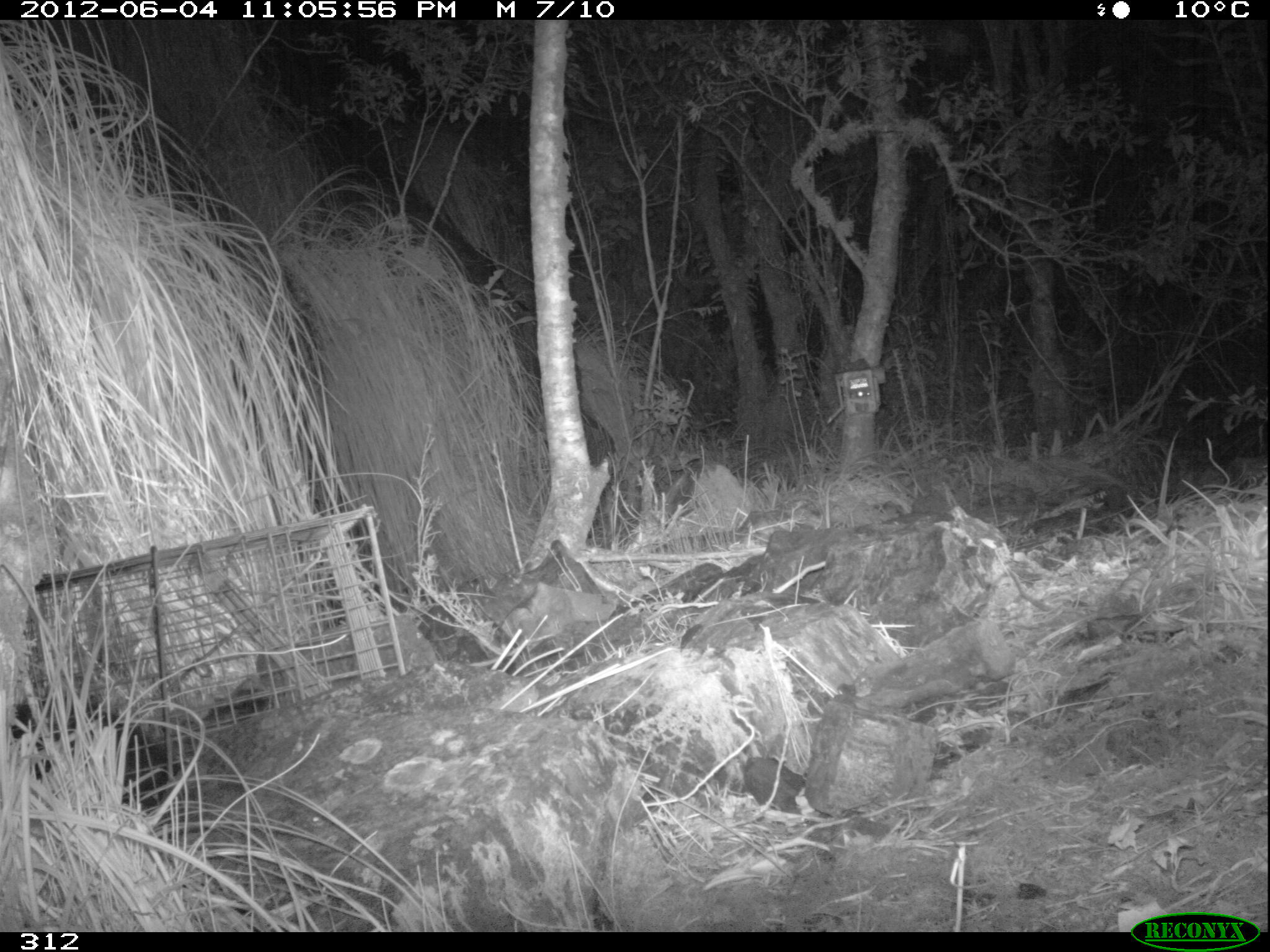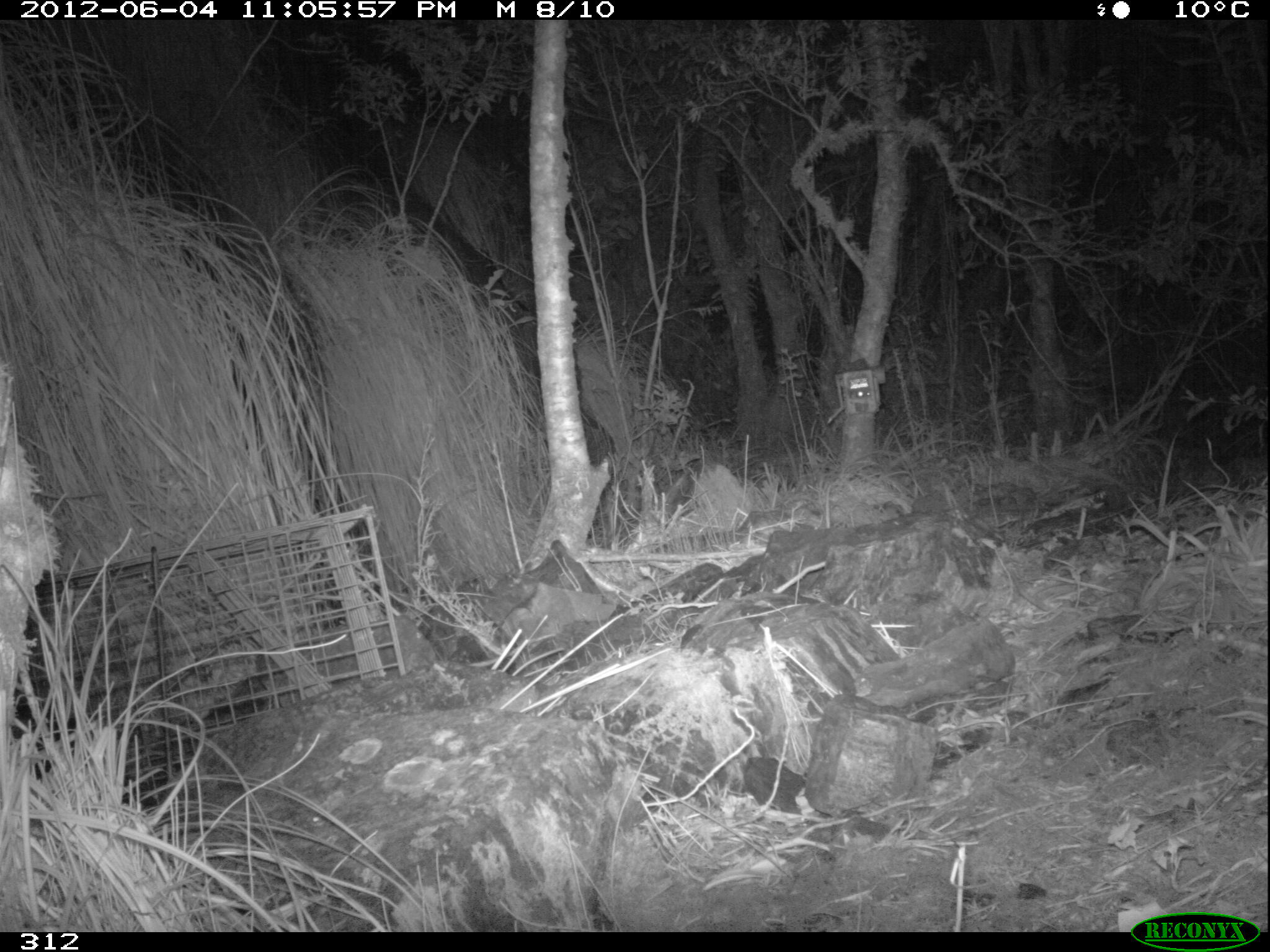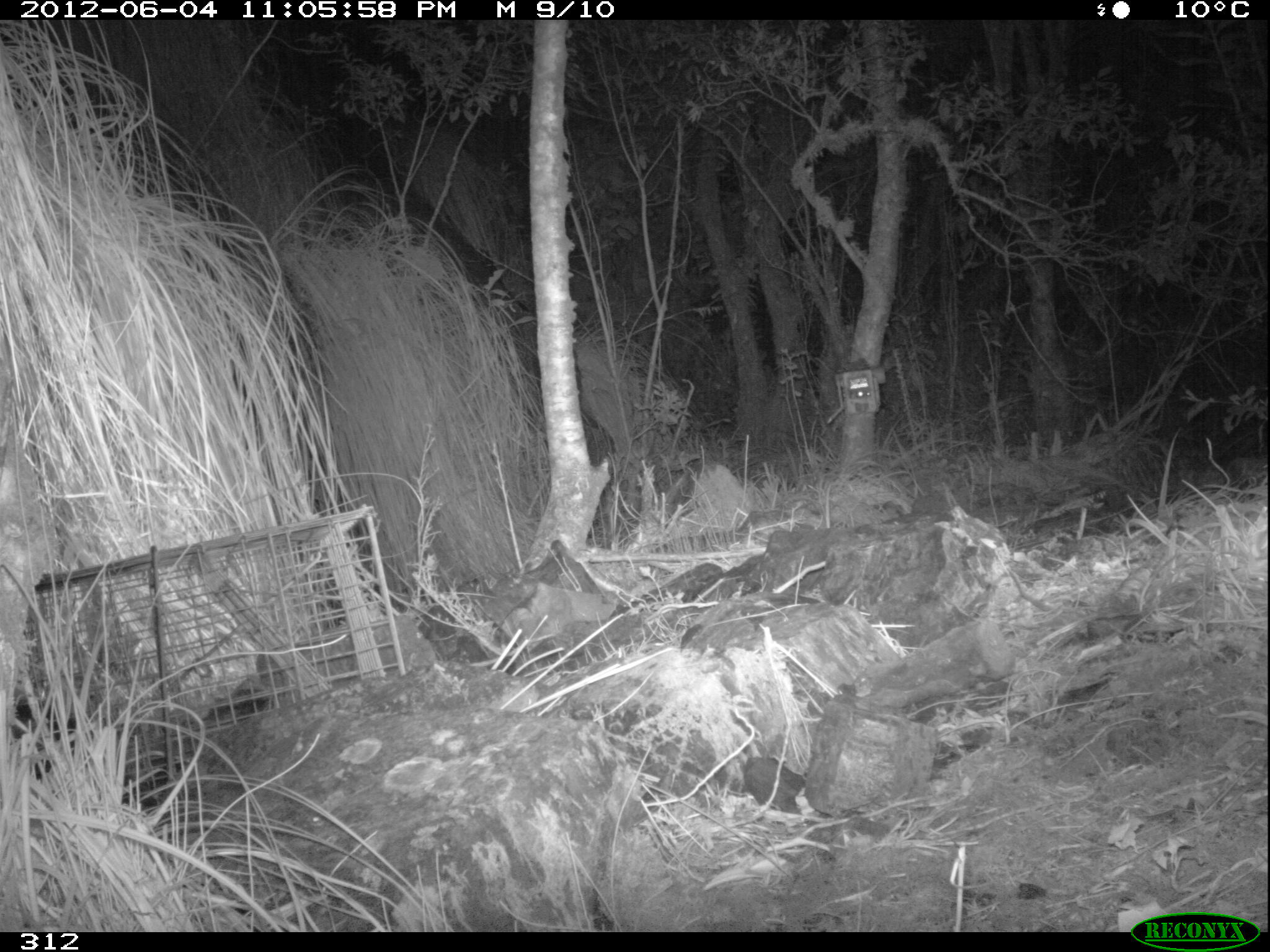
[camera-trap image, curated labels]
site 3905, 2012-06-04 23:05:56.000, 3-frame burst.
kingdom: Animalia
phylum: Chordata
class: Mammalia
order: Didelphimorphia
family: Didelphidae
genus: Didelphis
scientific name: Didelphis pernigra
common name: andean white-eared opossum